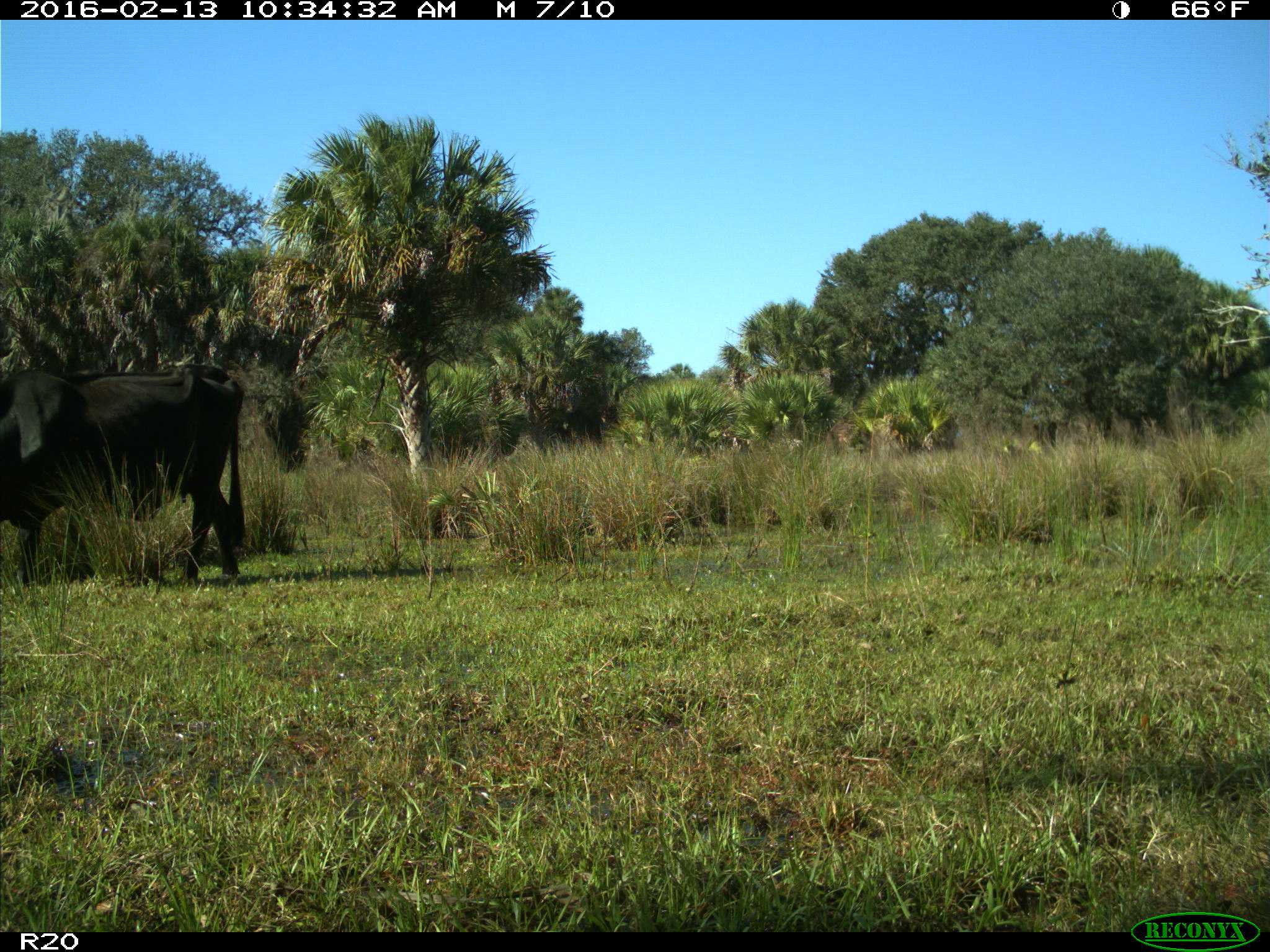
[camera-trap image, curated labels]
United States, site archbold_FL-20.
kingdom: Animalia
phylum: Chordata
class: Mammalia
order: Artiodactyla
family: Bovidae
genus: Bos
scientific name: Bos taurus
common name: domestic cow